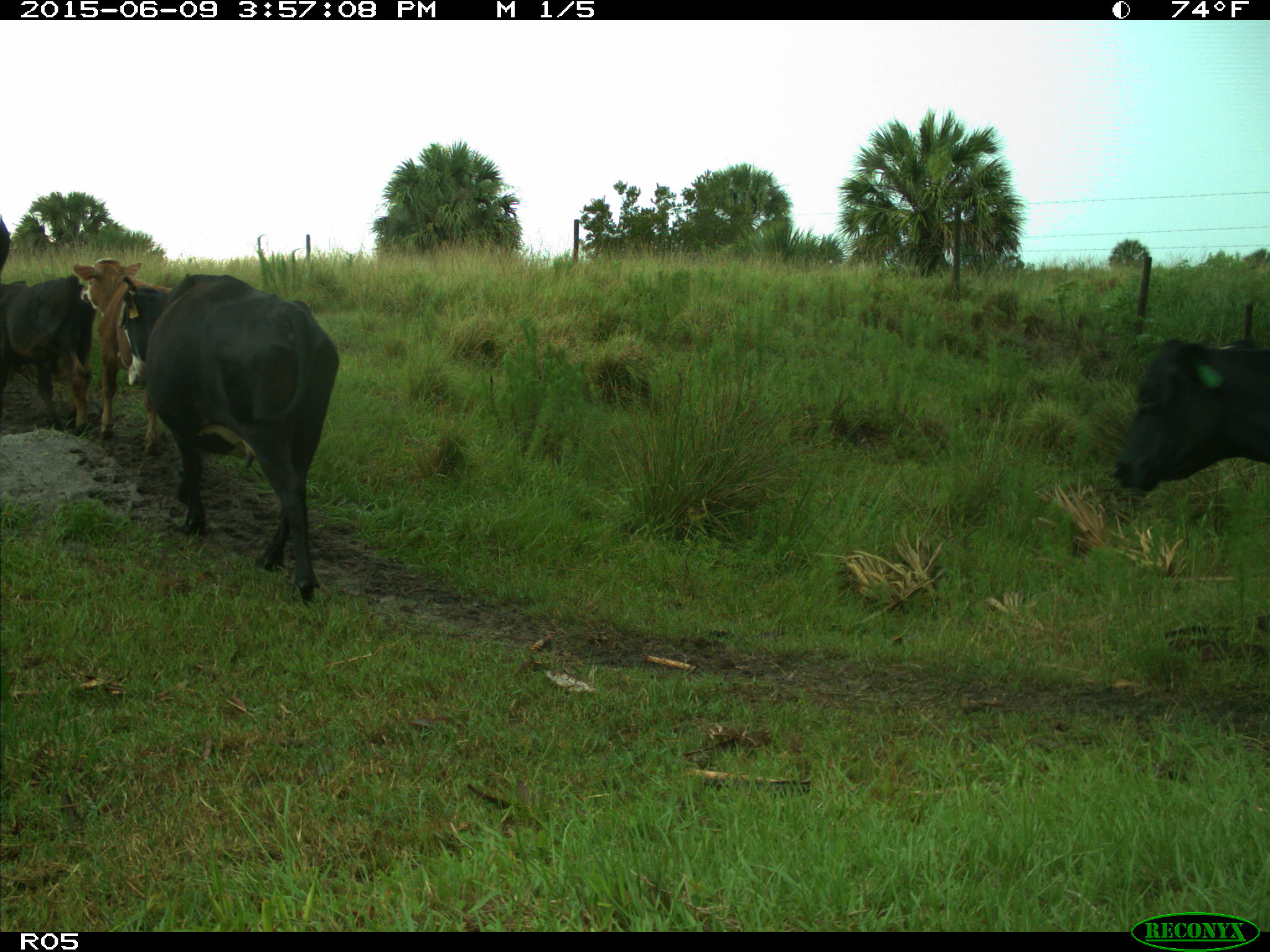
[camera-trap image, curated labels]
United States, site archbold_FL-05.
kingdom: Animalia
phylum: Chordata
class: Mammalia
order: Artiodactyla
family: Bovidae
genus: Bos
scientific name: Bos taurus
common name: domestic cow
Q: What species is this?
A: Bos taurus (domestic cow).